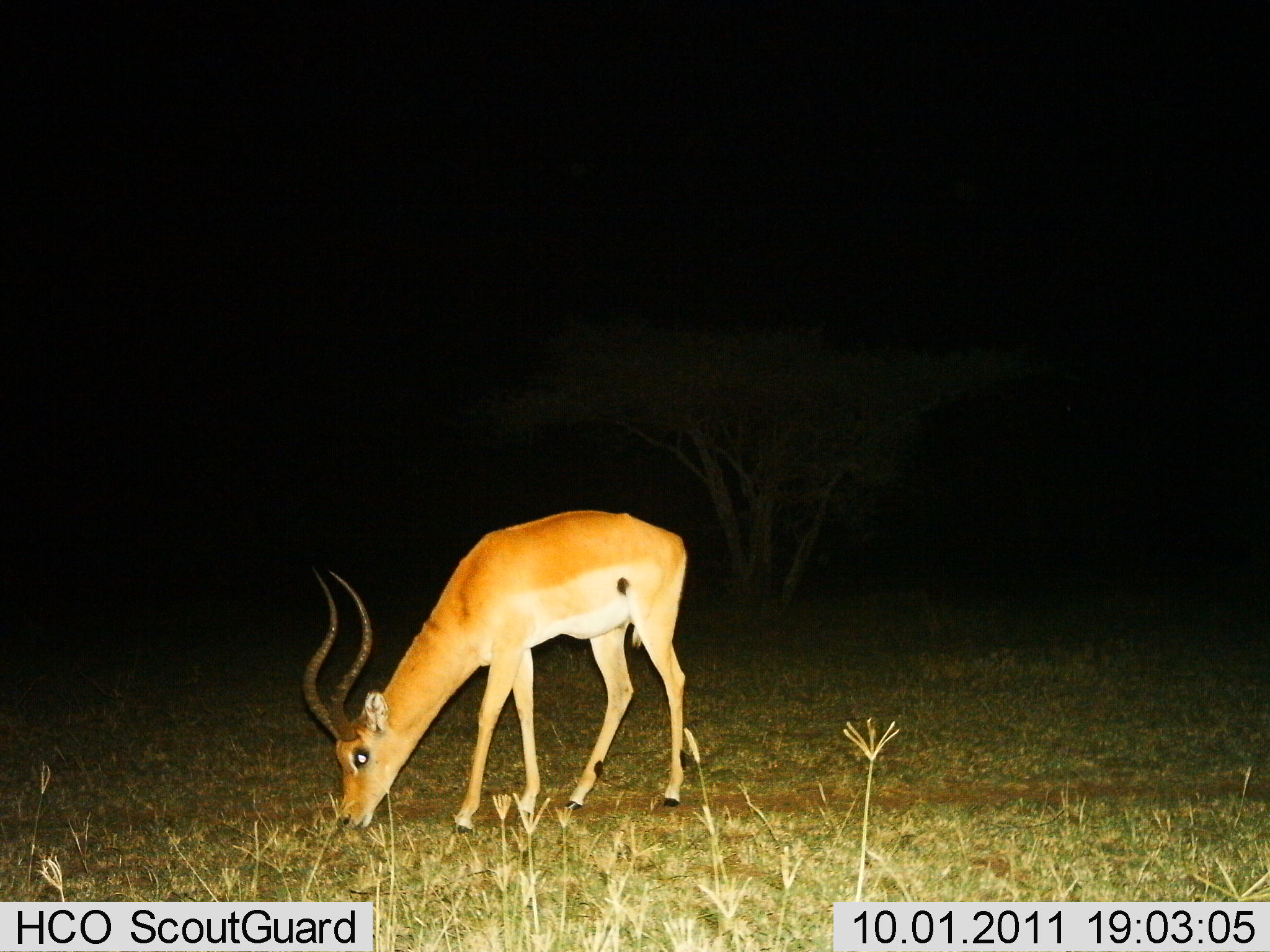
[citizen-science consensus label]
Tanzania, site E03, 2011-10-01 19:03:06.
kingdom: Animalia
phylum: Chordata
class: Mammalia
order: Artiodactyla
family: Bovidae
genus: Aepyceros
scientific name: Aepyceros melampus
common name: impala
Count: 1.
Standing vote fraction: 9%.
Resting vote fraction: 0%.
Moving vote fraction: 0%.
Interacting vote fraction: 0%.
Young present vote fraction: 0%.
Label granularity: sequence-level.